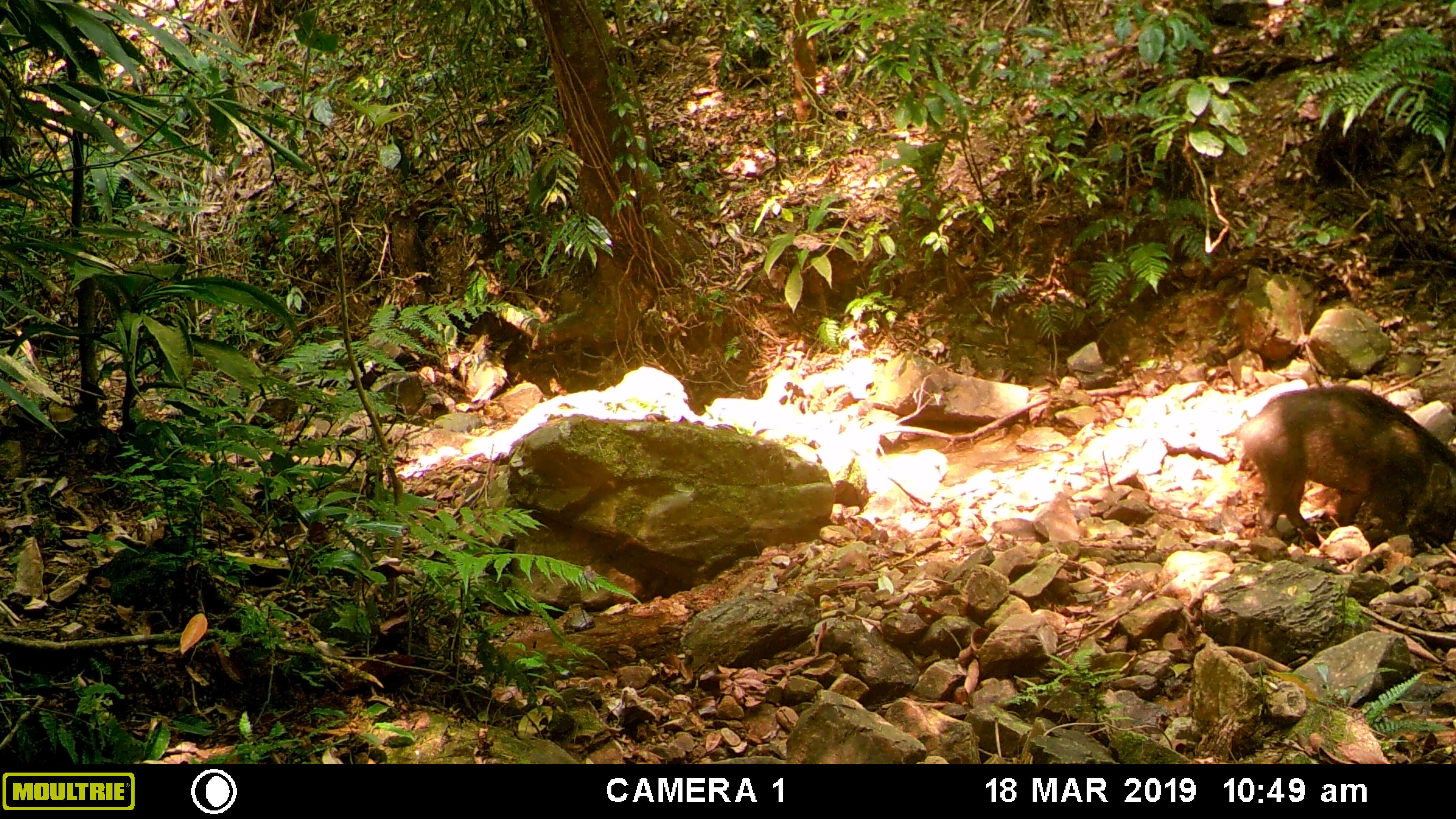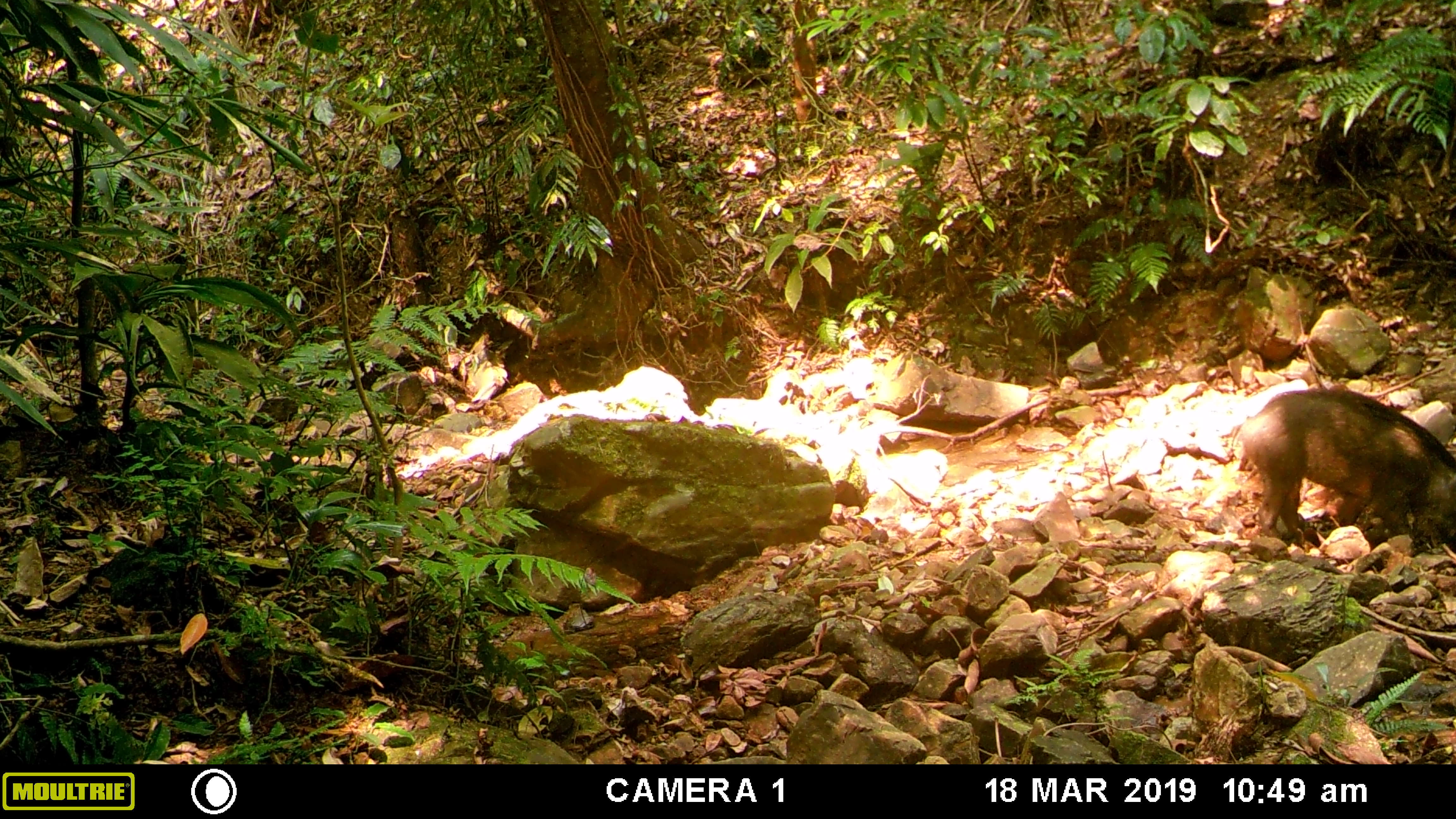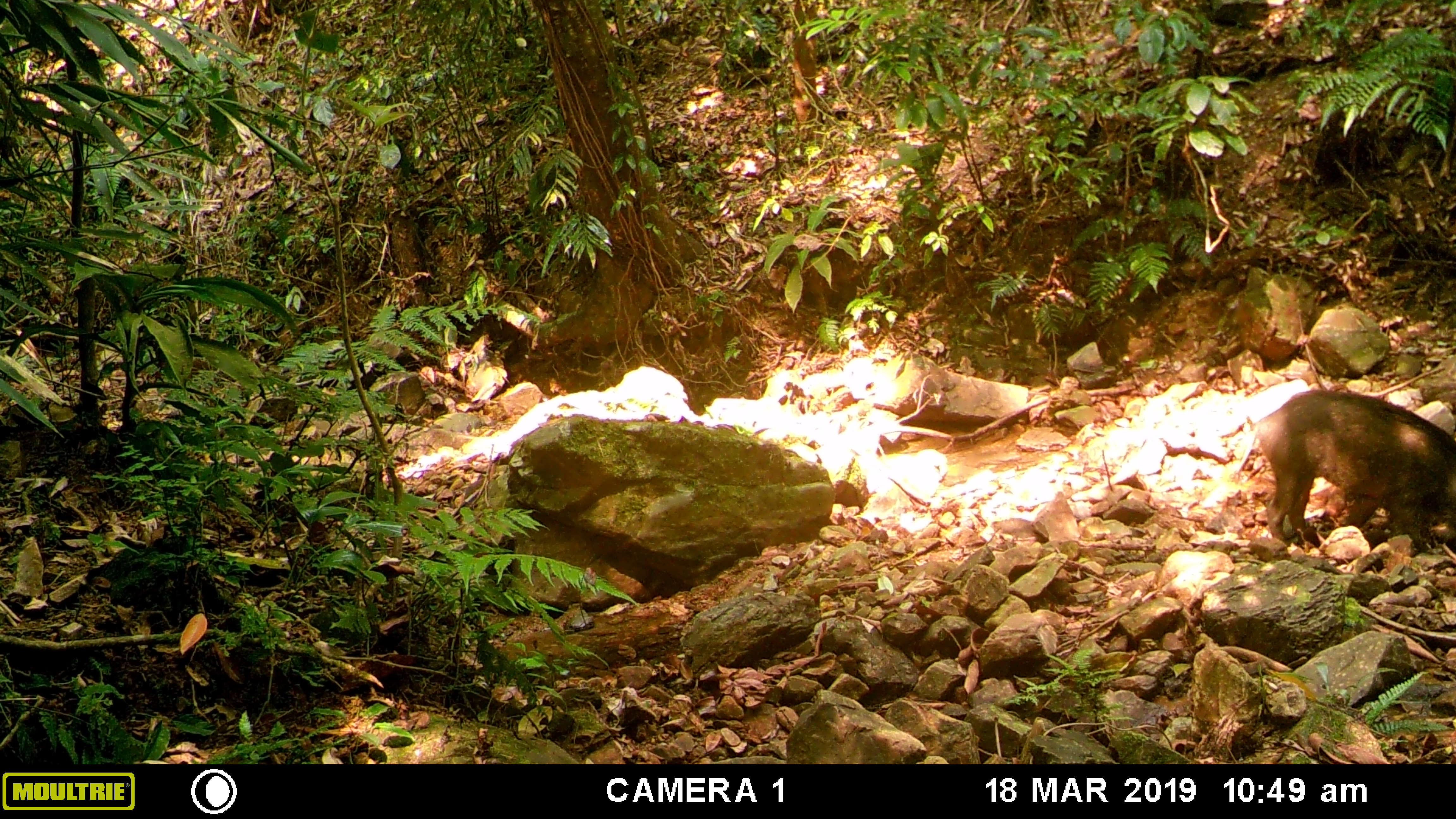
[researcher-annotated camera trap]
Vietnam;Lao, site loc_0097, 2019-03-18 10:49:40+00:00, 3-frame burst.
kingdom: Animalia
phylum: Chordata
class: Mammalia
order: Artiodactyla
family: Suidae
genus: Sus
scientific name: Sus scrofa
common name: eurasian wild pig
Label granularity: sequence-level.